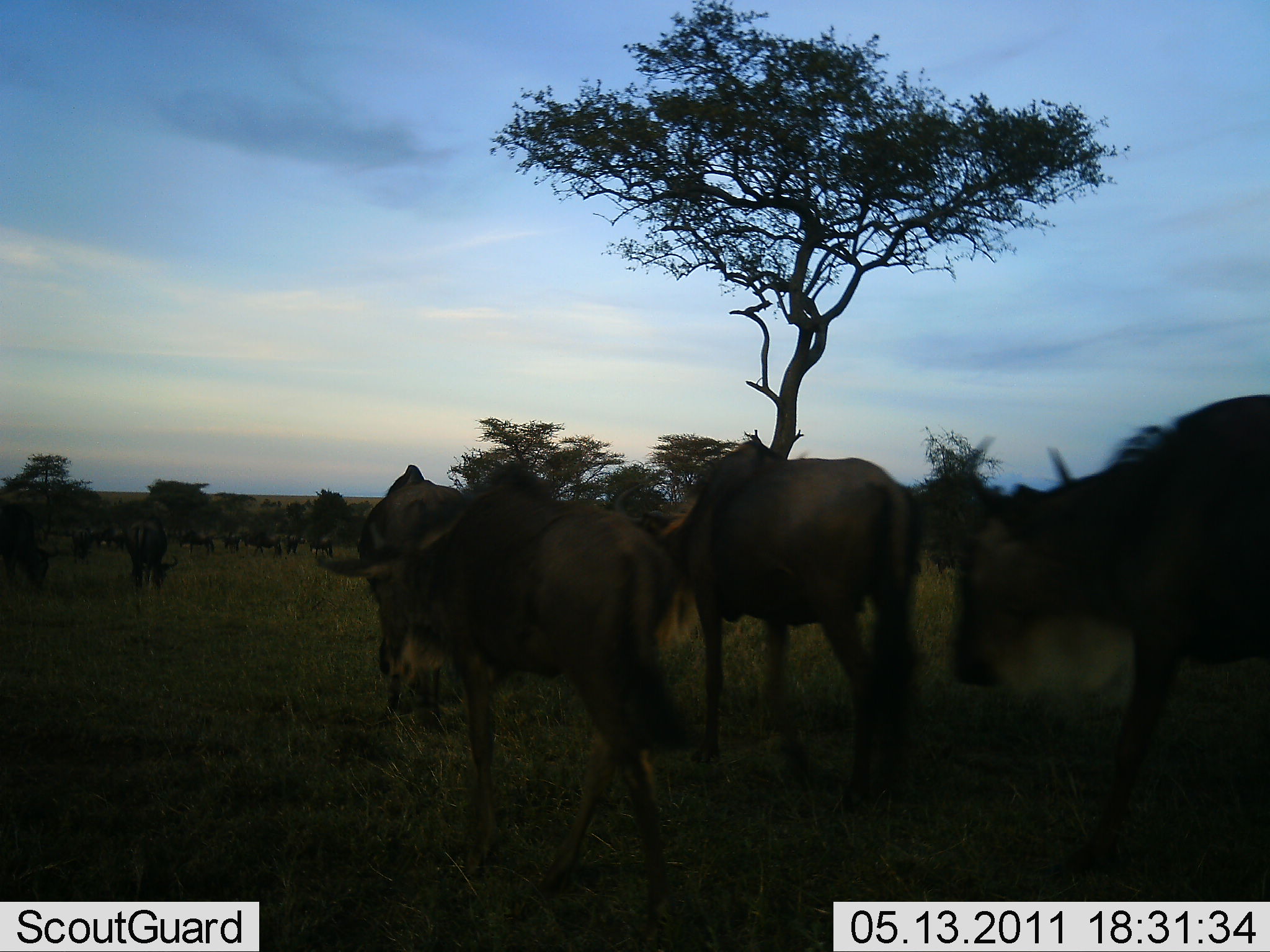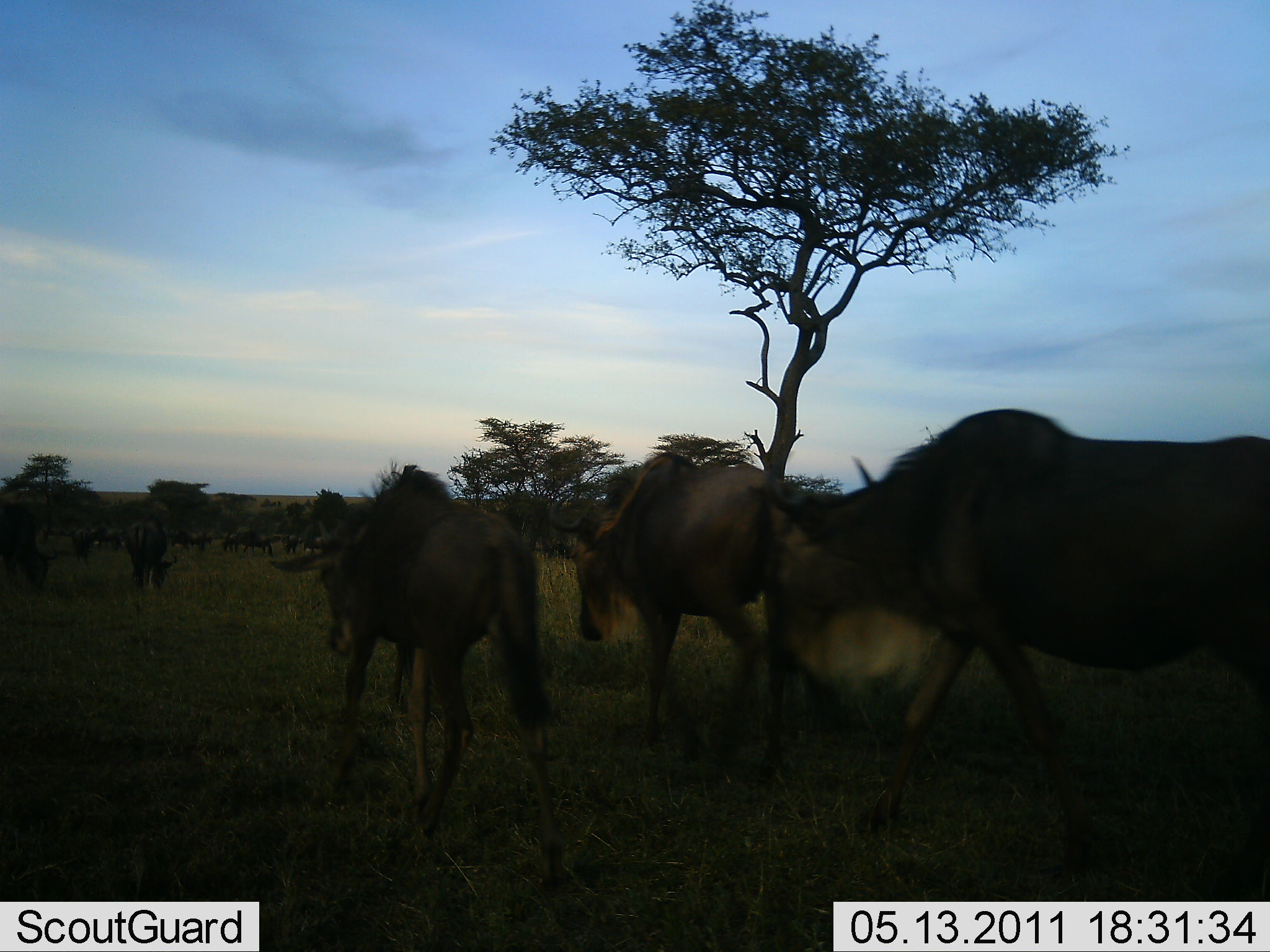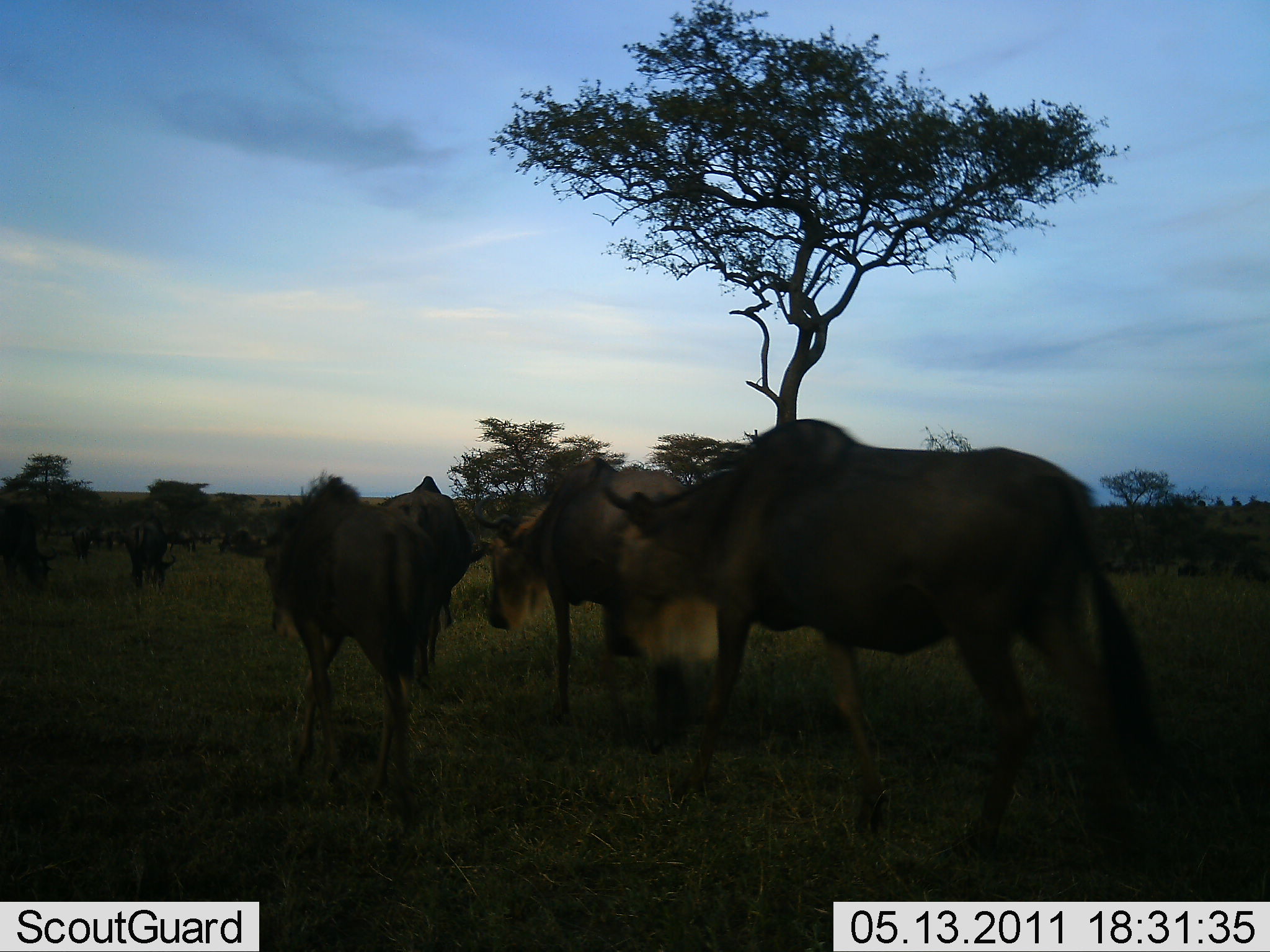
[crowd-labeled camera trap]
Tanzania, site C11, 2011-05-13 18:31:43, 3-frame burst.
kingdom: Animalia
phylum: Chordata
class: Mammalia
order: Artiodactyla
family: Bovidae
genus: Connochaetes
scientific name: Connochaetes taurinus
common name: blue wildebeest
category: wildebeest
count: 11-50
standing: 33%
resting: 0%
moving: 92%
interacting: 0%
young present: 0%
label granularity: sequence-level